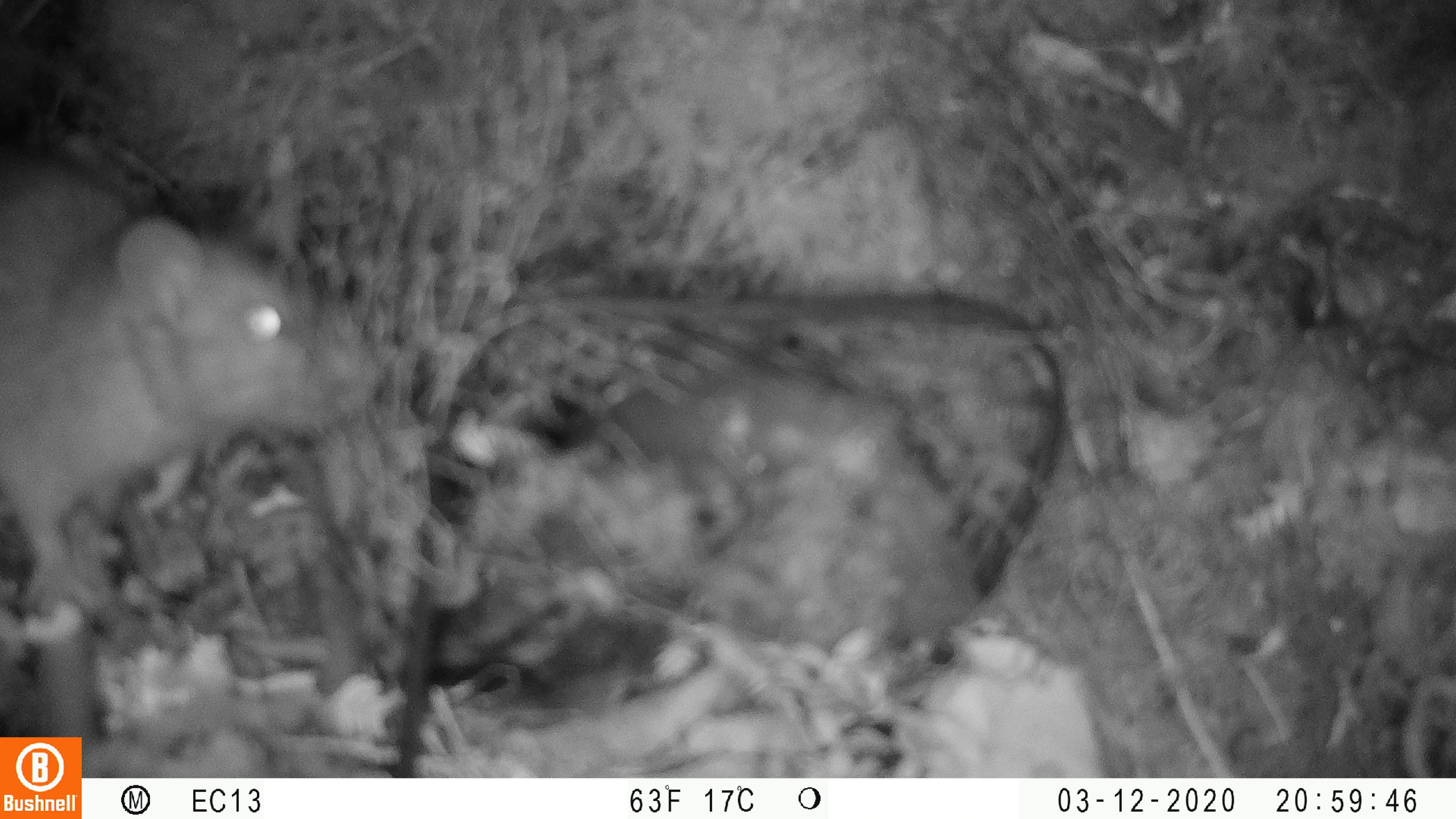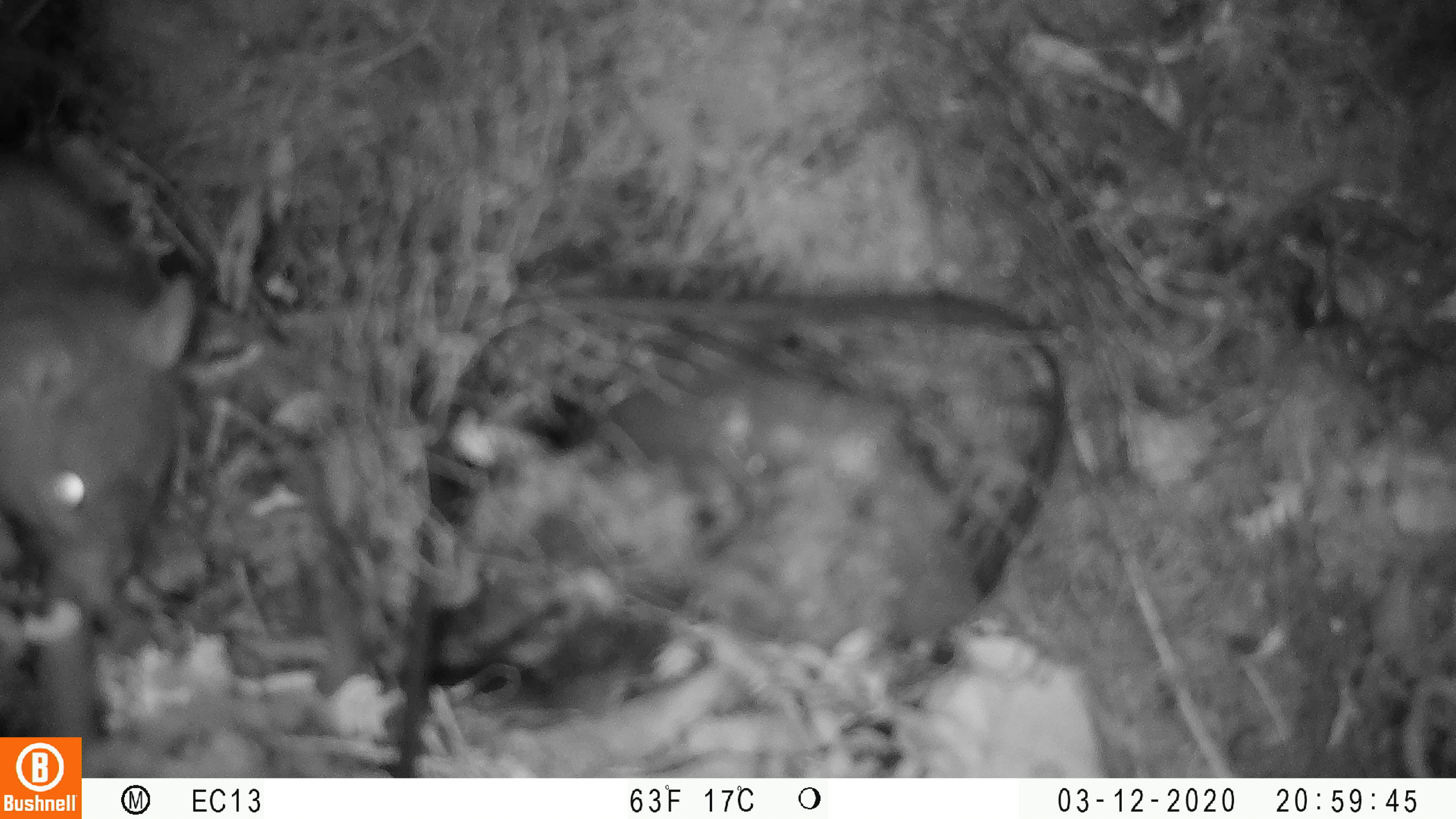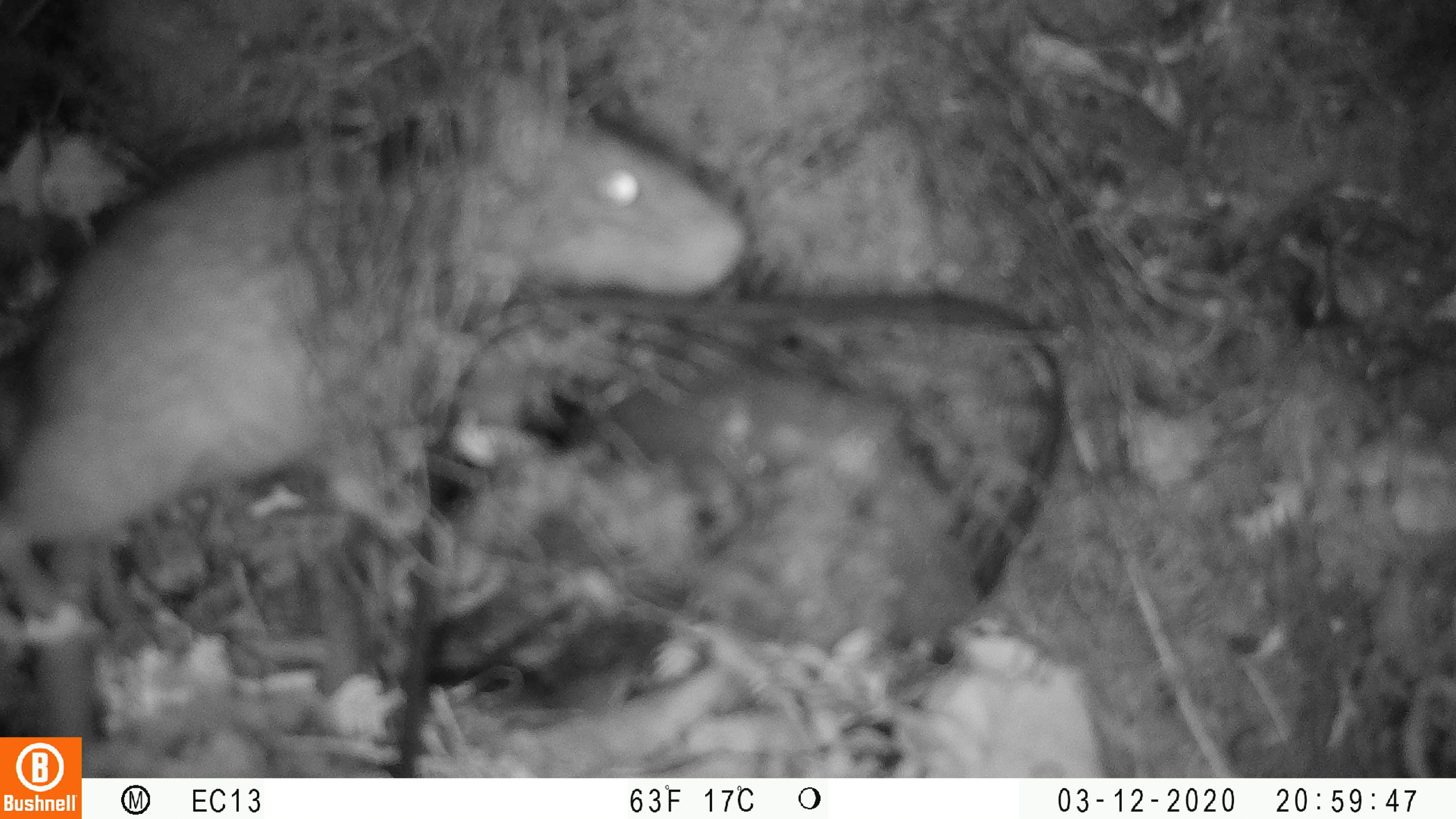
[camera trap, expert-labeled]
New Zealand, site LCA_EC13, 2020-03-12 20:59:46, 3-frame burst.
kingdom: Animalia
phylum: Chordata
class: Mammalia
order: Rodentia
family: Muridae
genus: Rattus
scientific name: Rattus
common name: rat